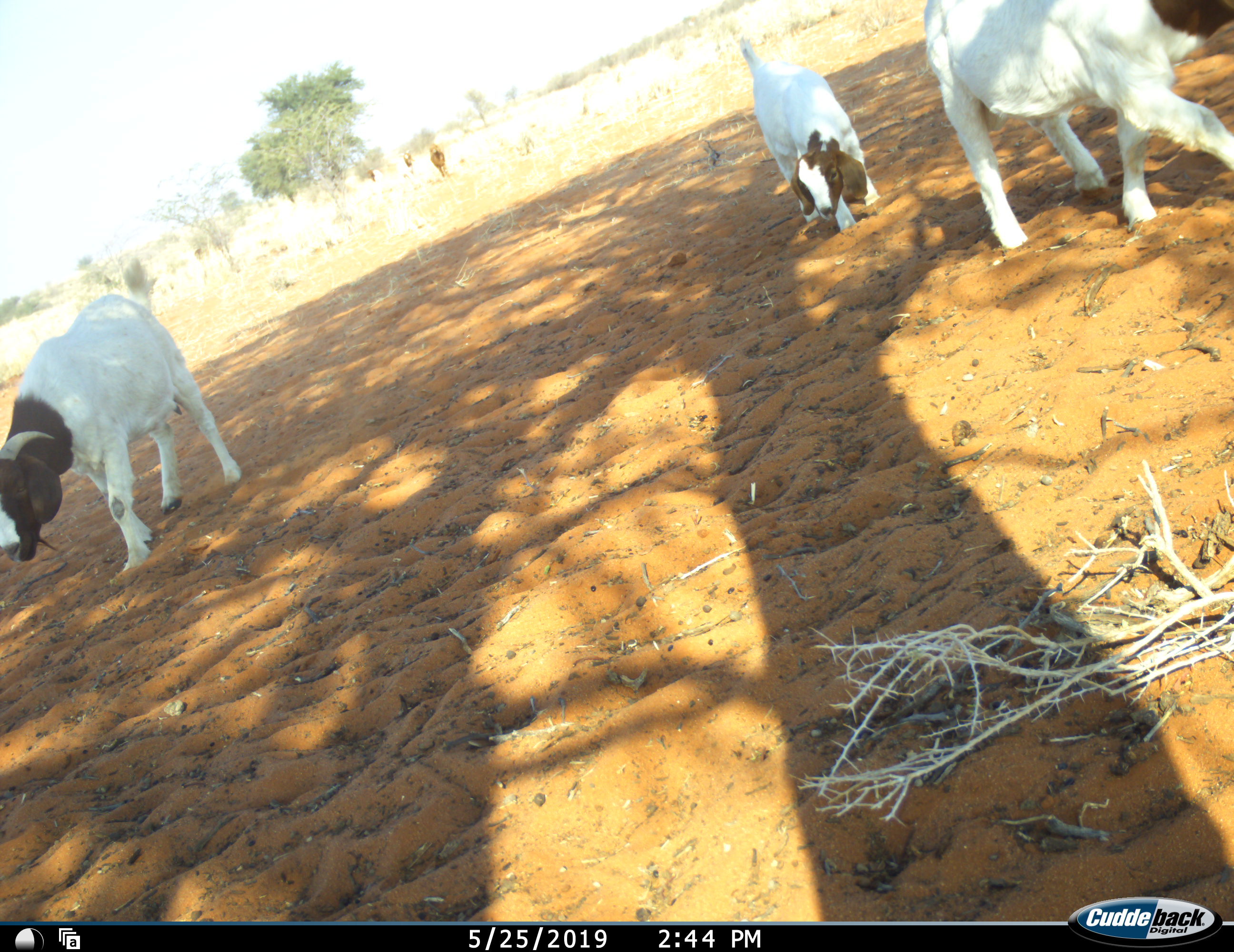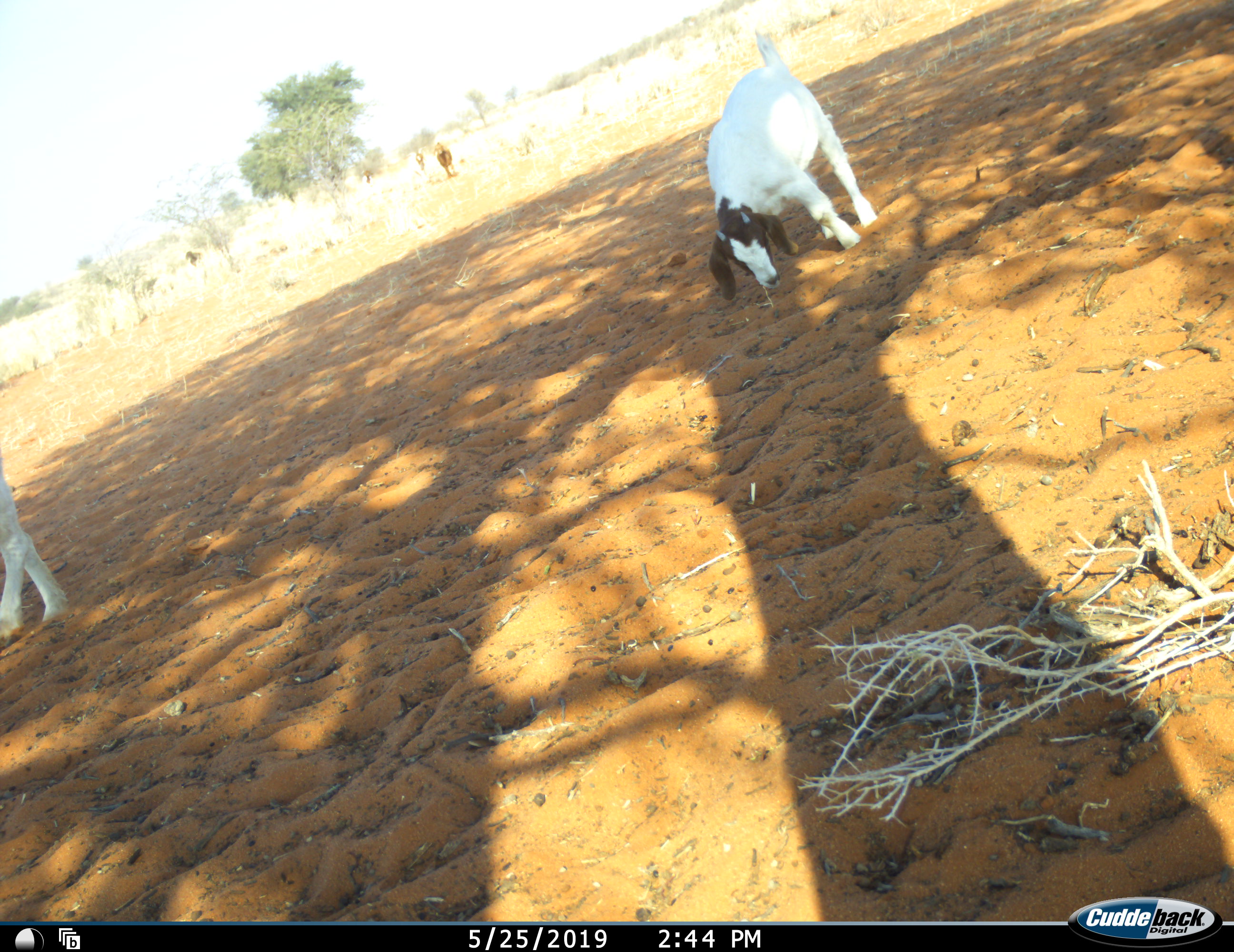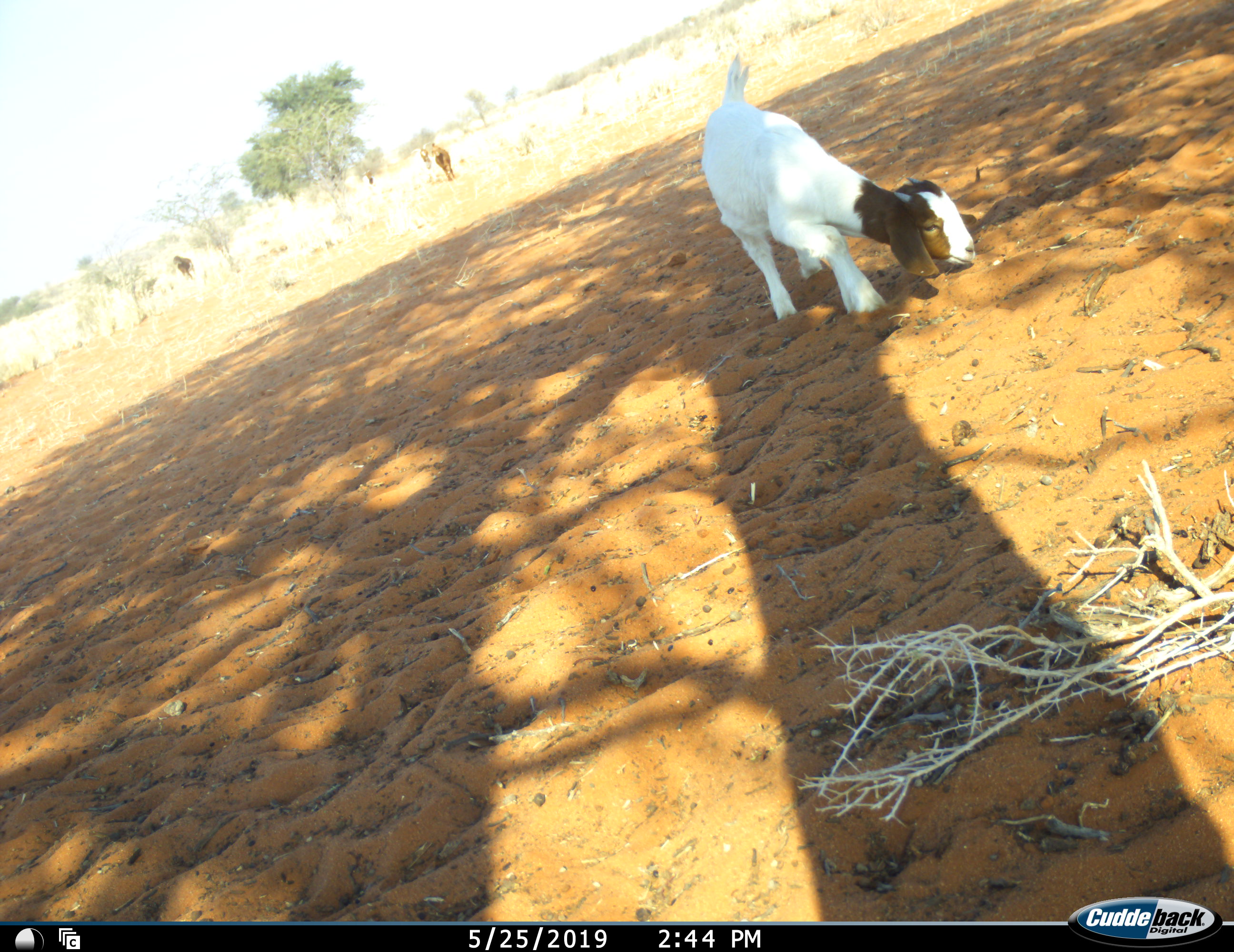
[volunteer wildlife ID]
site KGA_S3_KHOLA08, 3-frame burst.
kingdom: Animalia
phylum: Chordata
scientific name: Vertebrata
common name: domestic animal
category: domesticanimal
Domesticanimal (domestic animal) (Vertebrata), count 7. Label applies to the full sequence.